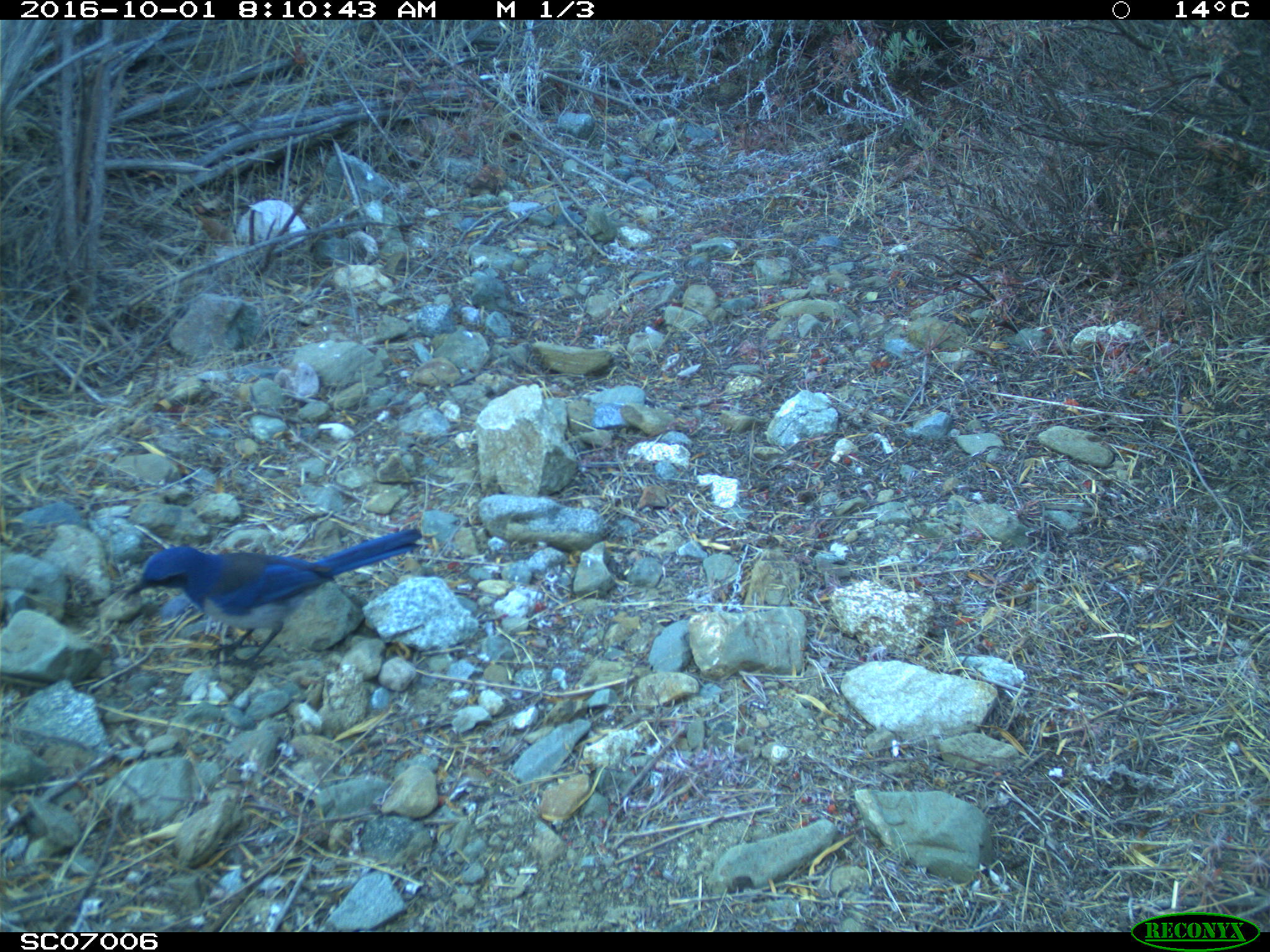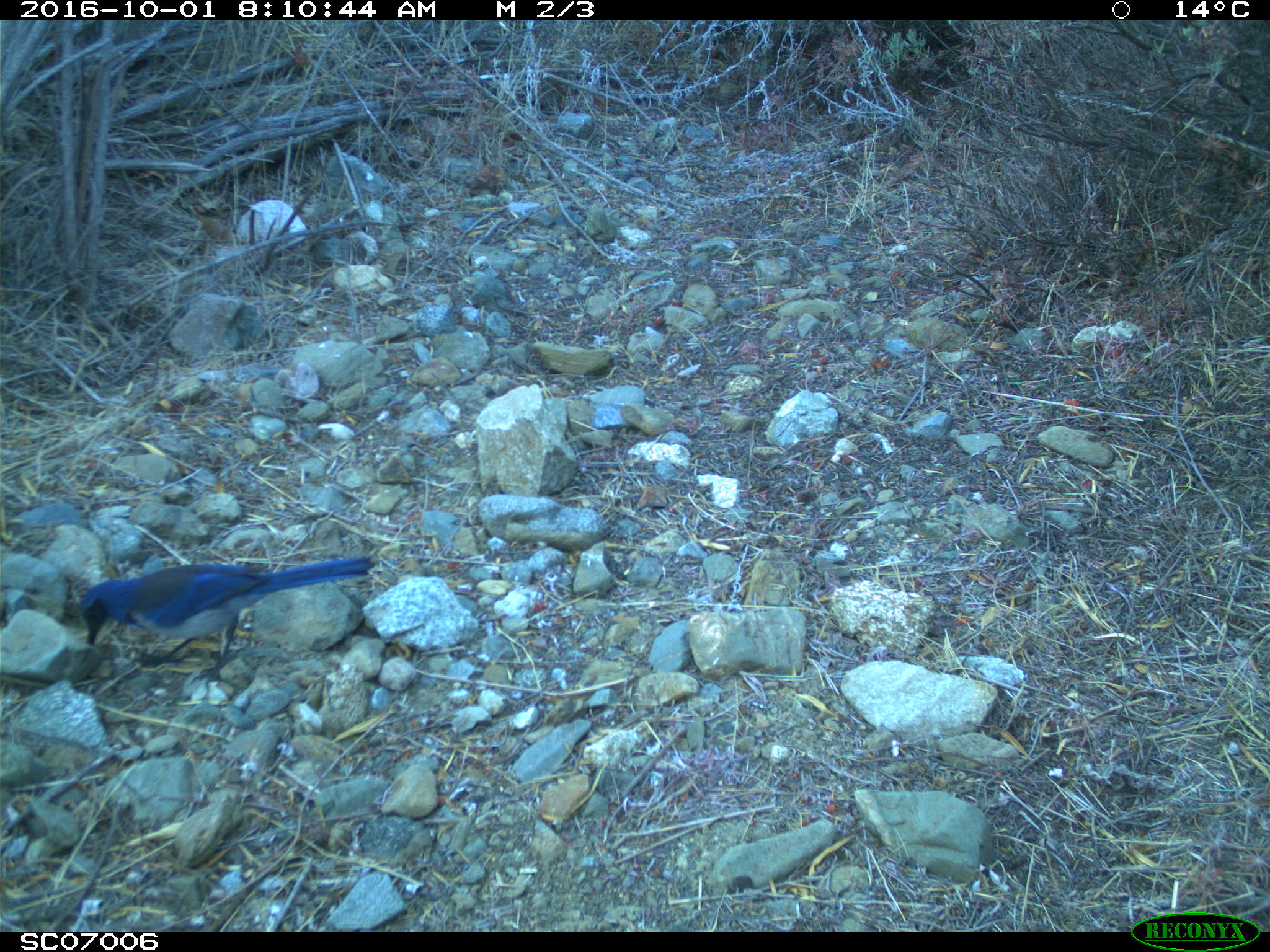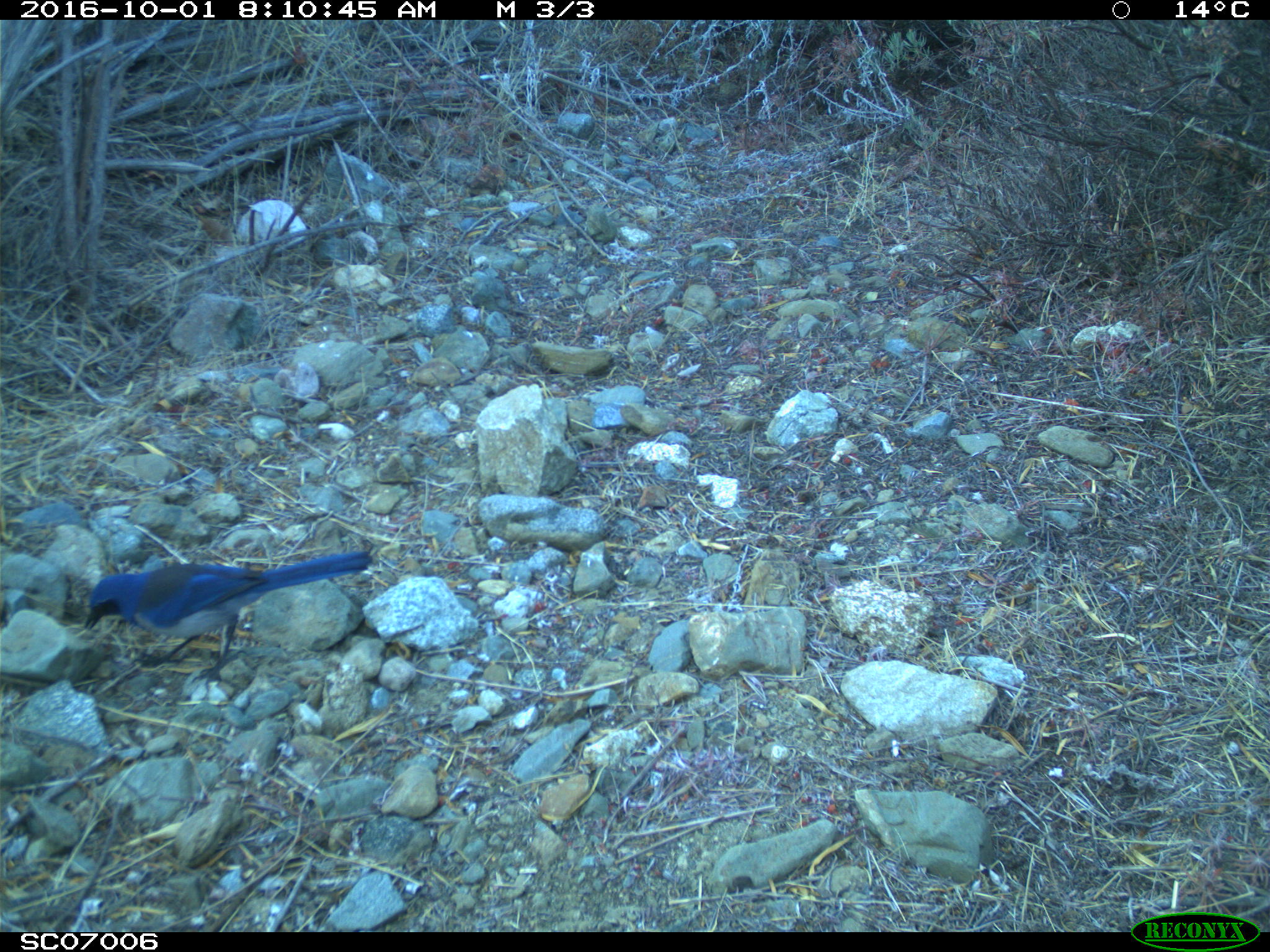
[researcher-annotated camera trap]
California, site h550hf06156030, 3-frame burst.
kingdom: Animalia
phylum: Chordata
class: Aves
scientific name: Aves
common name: bird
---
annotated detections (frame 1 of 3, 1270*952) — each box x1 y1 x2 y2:
bird: 127 528 422 666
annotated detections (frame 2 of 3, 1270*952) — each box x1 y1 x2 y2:
bird: 82 553 378 684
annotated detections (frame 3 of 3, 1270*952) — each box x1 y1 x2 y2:
bird: 83 550 373 690